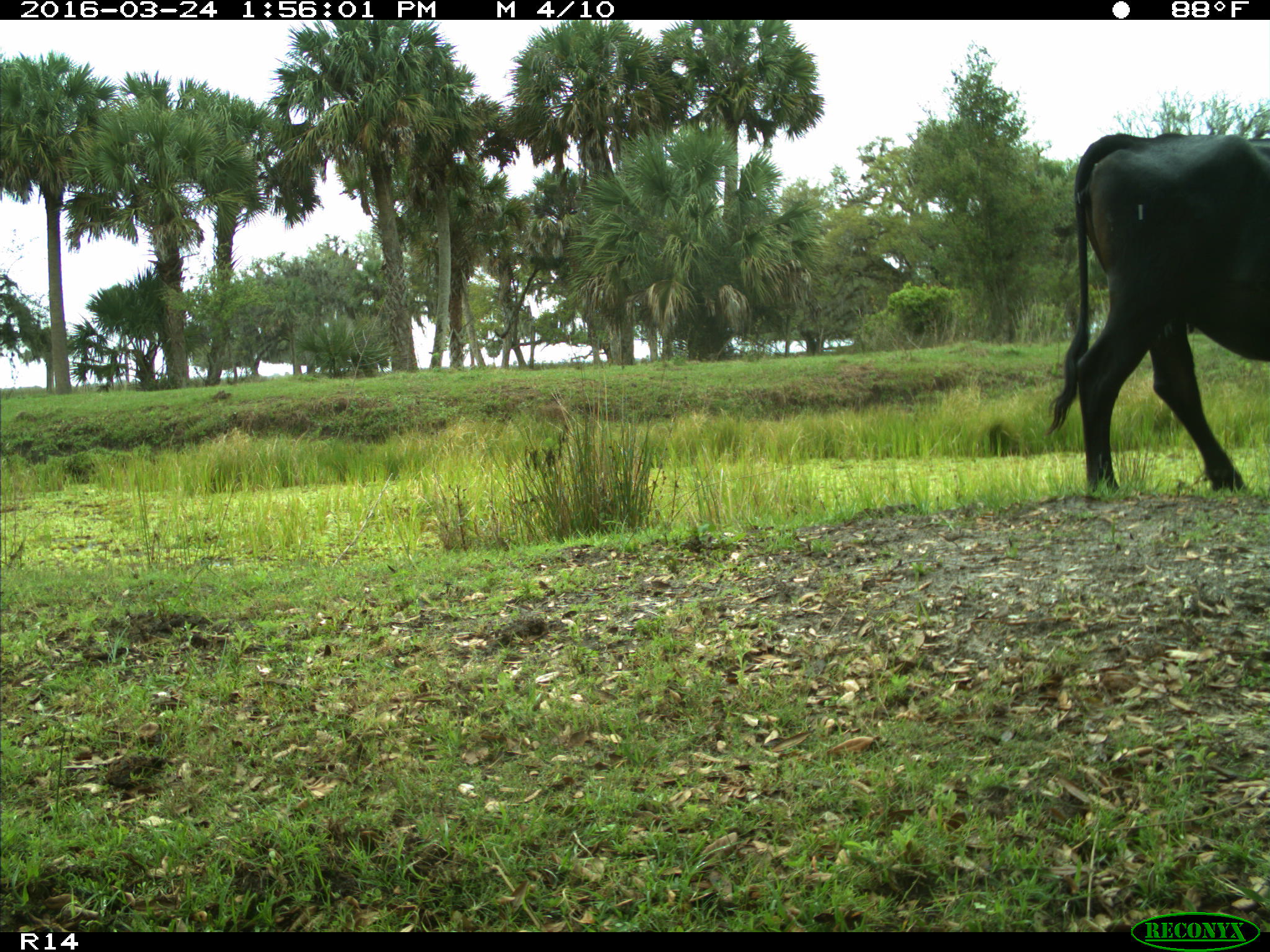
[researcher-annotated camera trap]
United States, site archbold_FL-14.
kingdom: Animalia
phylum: Chordata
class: Mammalia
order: Artiodactyla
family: Bovidae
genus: Bos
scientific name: Bos taurus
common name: domestic cow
Bos taurus (domestic cow).